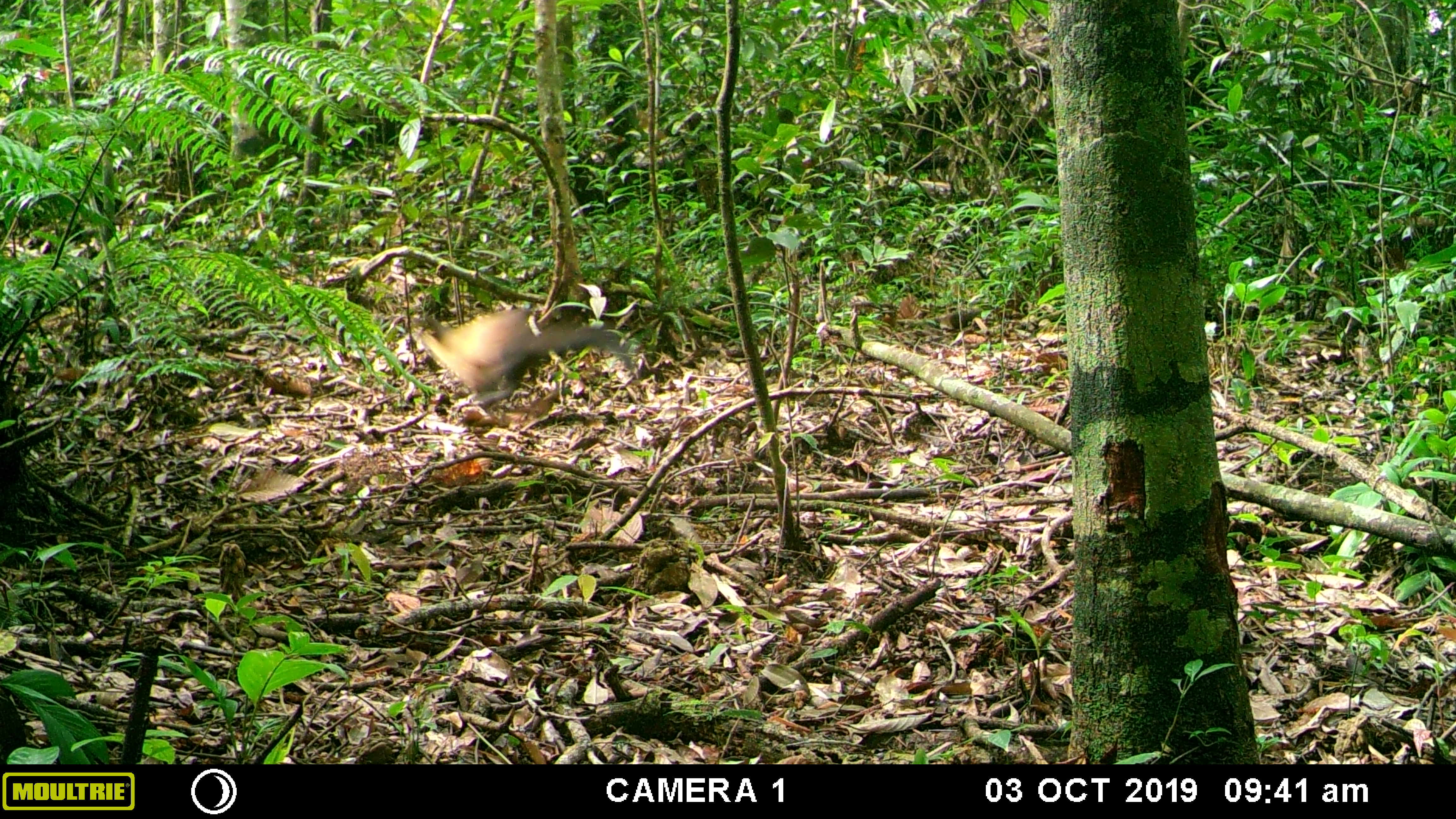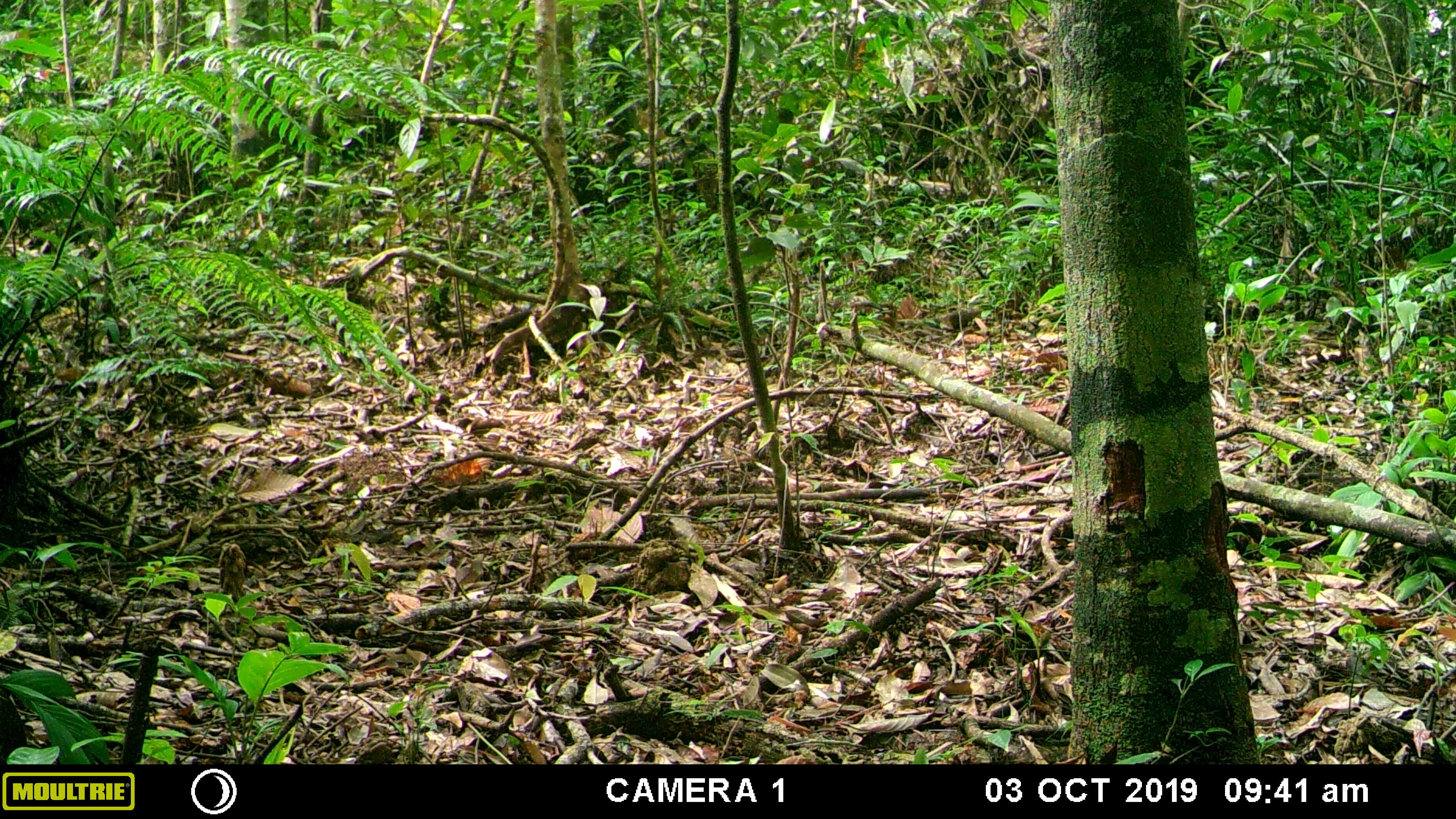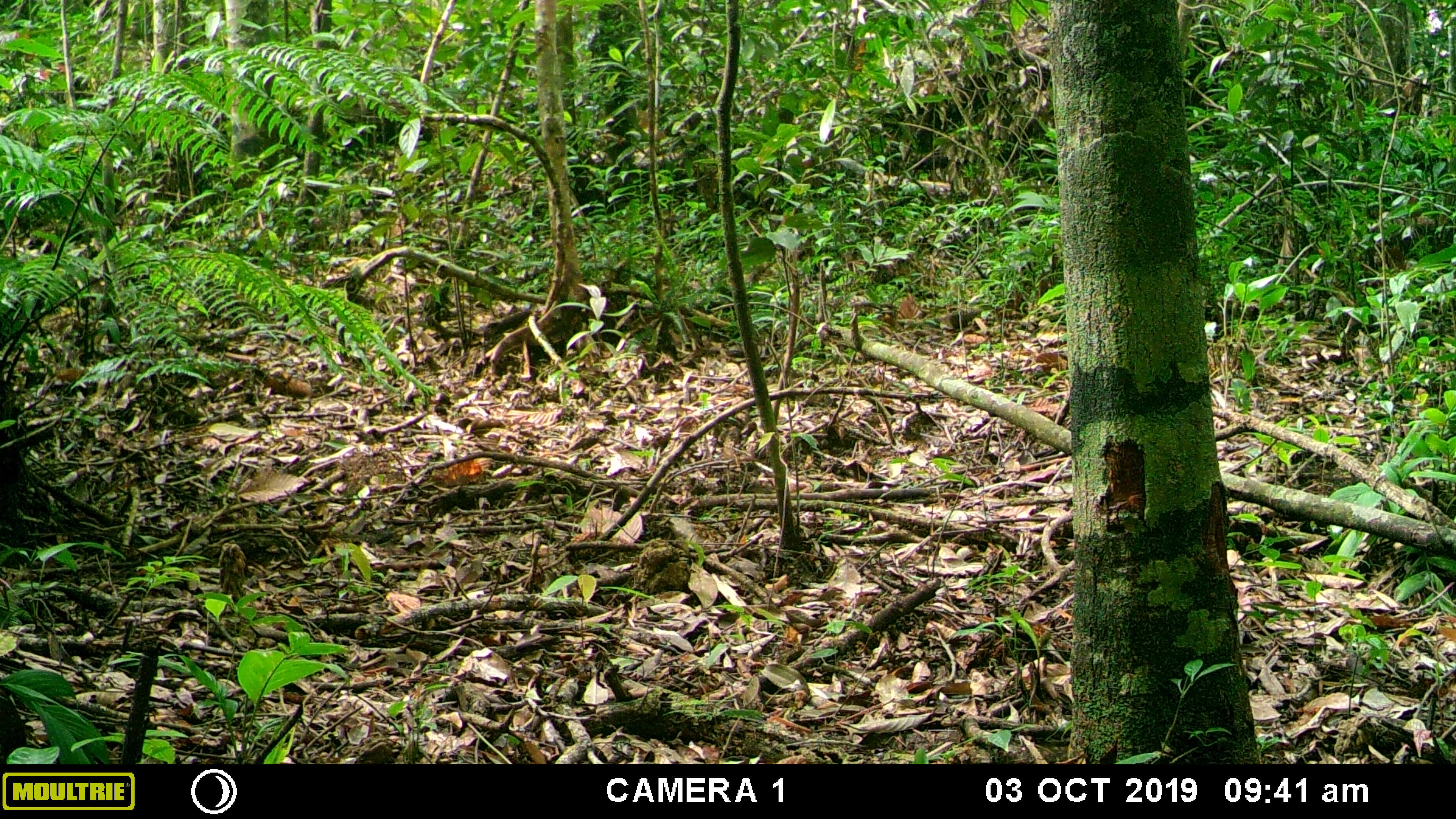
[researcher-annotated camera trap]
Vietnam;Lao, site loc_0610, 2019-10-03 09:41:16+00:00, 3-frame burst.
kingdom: Animalia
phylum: Chordata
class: Mammalia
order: Carnivora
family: Mustelidae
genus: Martes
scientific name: Martes flavigula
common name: yellow-throated marten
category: yellow throated marten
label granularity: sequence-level